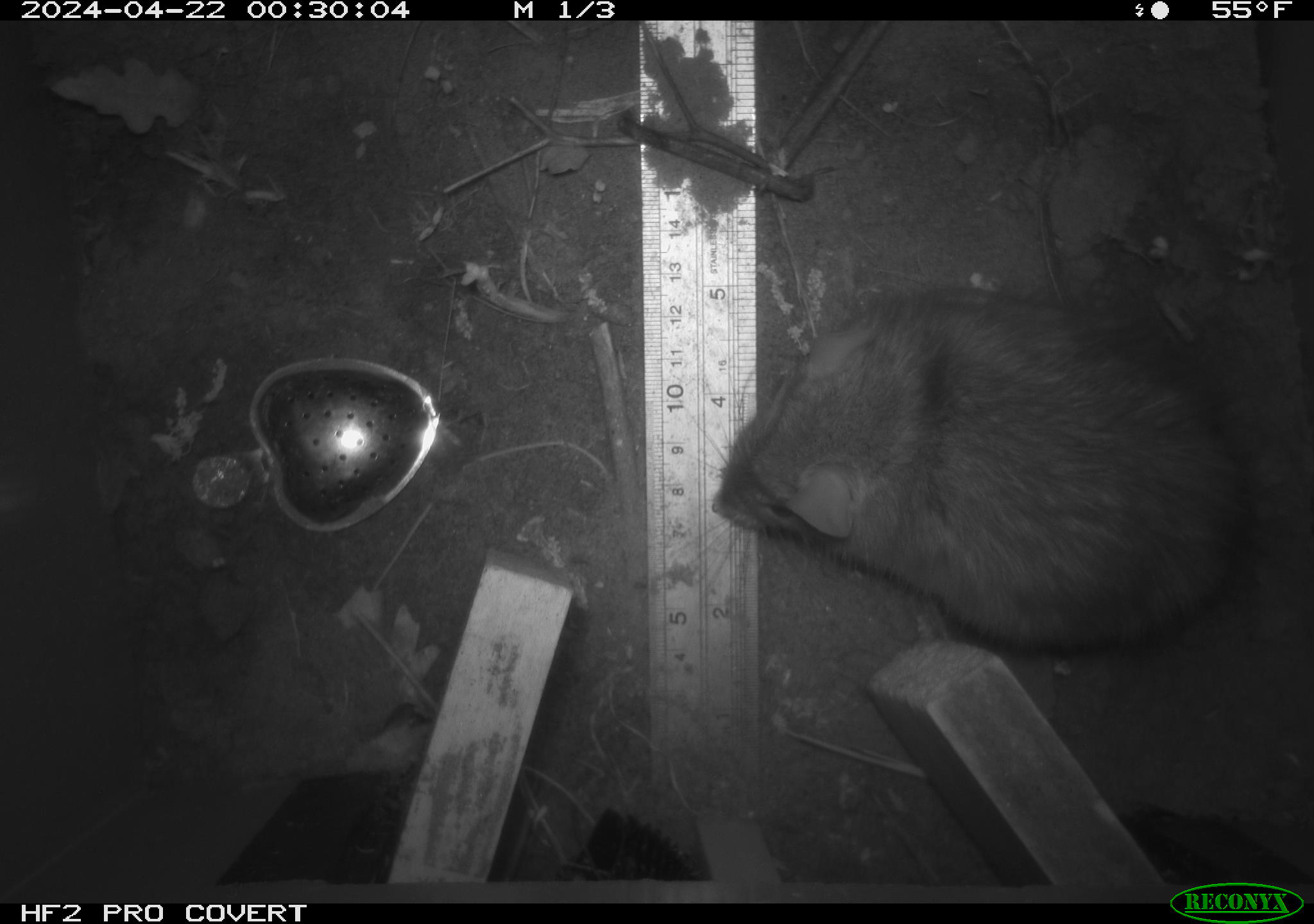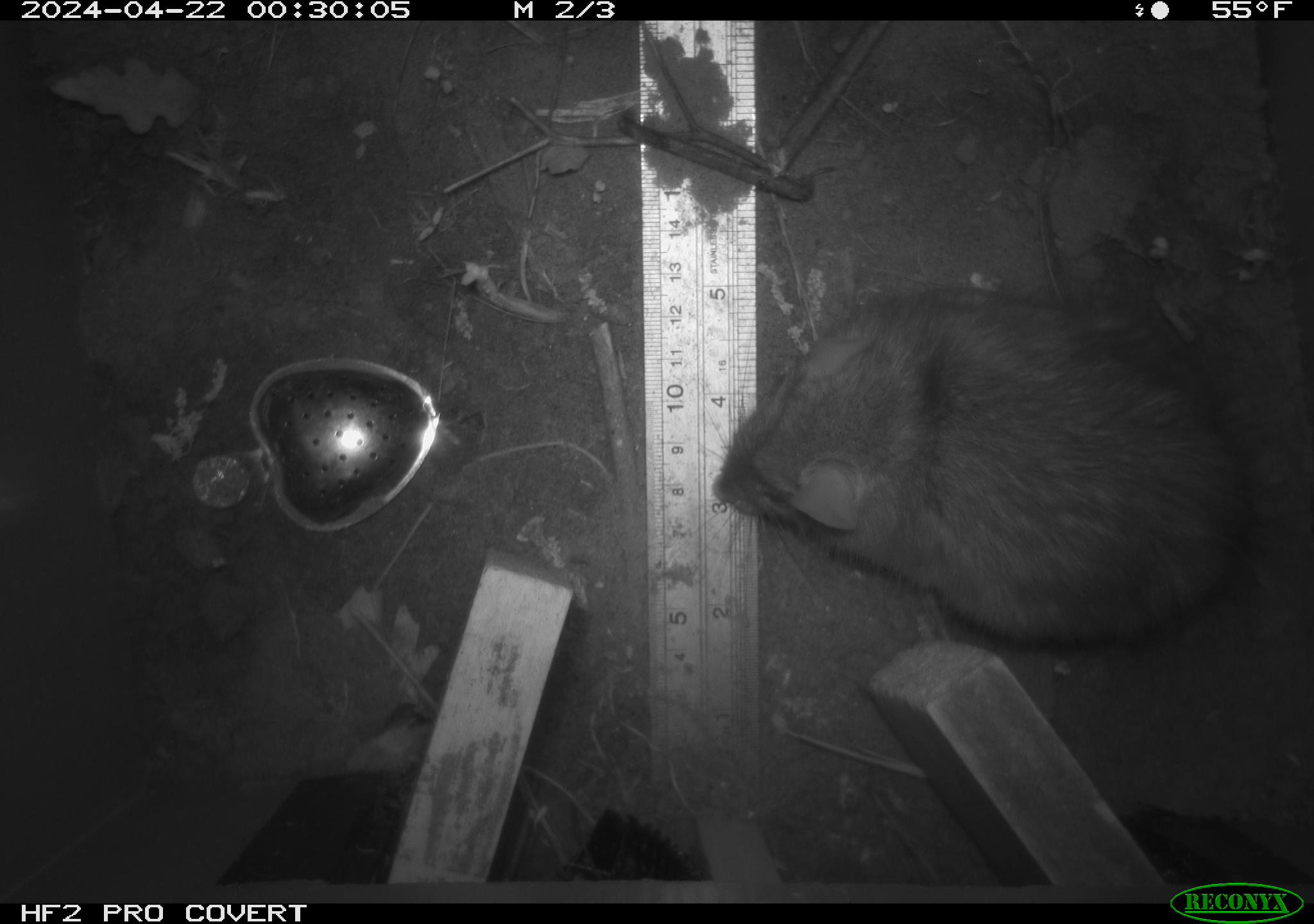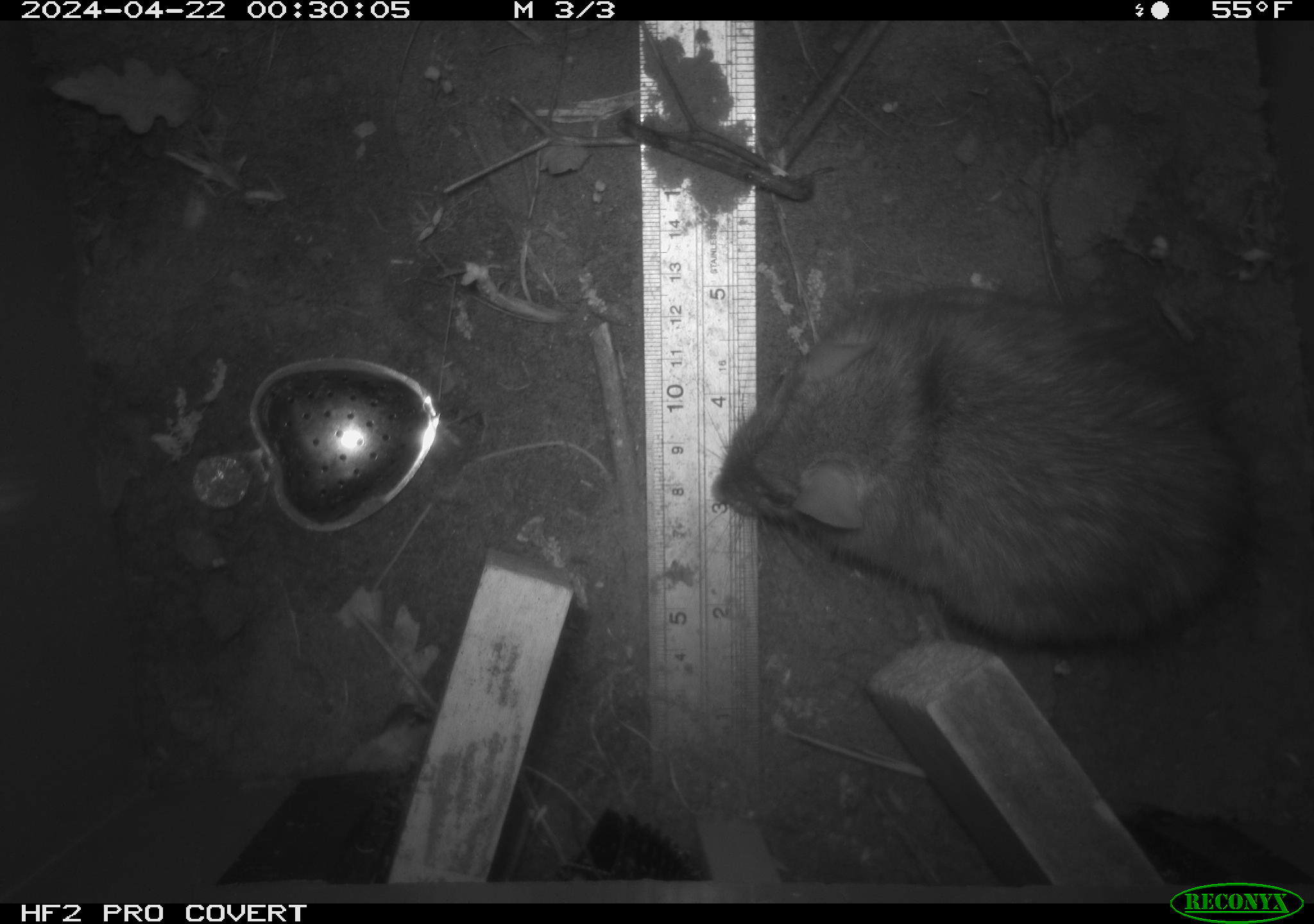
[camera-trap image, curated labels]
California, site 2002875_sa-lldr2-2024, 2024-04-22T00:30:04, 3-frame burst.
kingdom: Animalia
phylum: Chordata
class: Mammalia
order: Rodentia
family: Muridae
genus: Rattus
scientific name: Rattus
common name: rat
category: rattus species